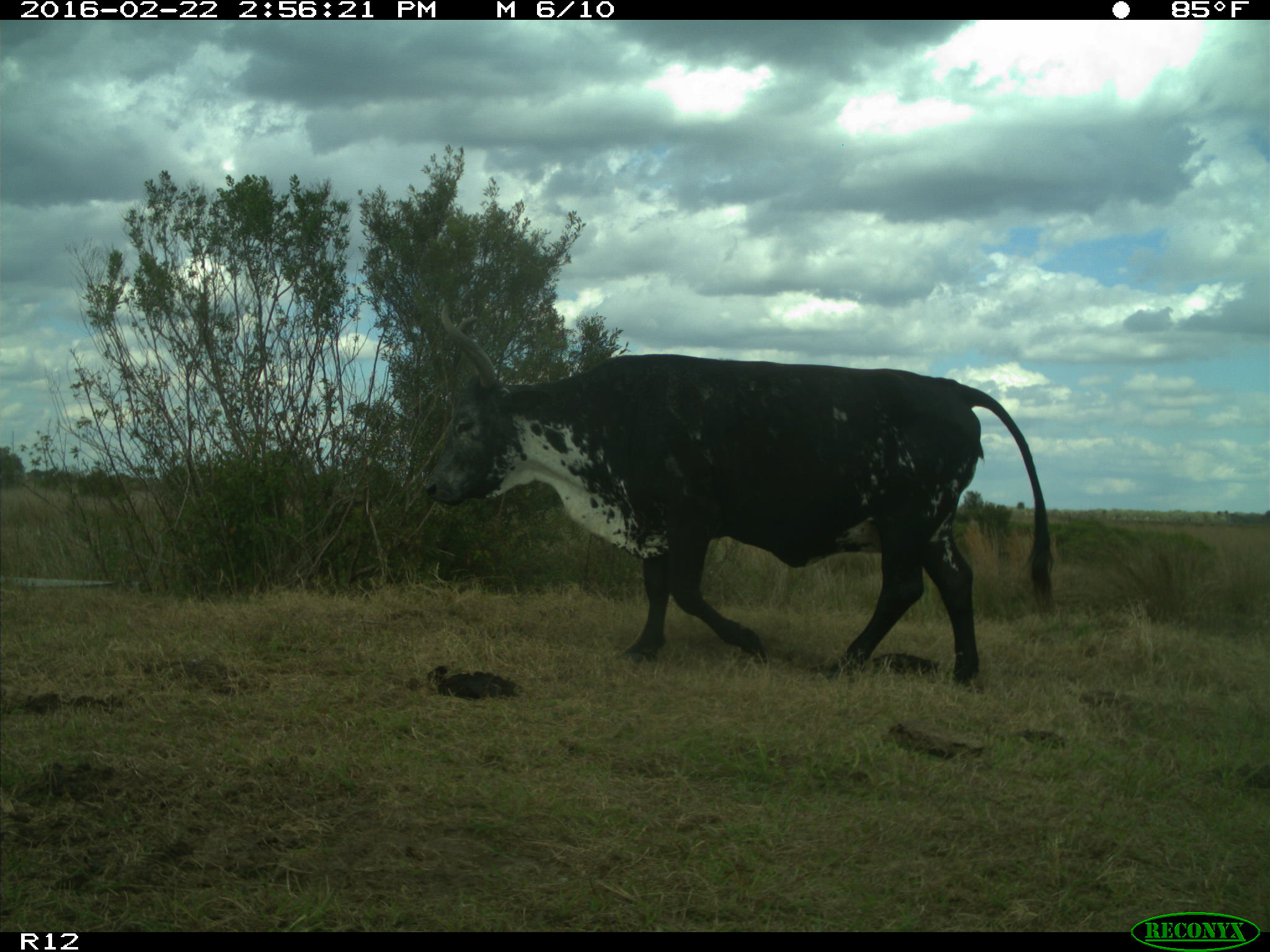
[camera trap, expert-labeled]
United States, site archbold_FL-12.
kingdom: Animalia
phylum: Chordata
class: Mammalia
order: Artiodactyla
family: Bovidae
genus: Bos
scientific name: Bos taurus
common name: domestic cow